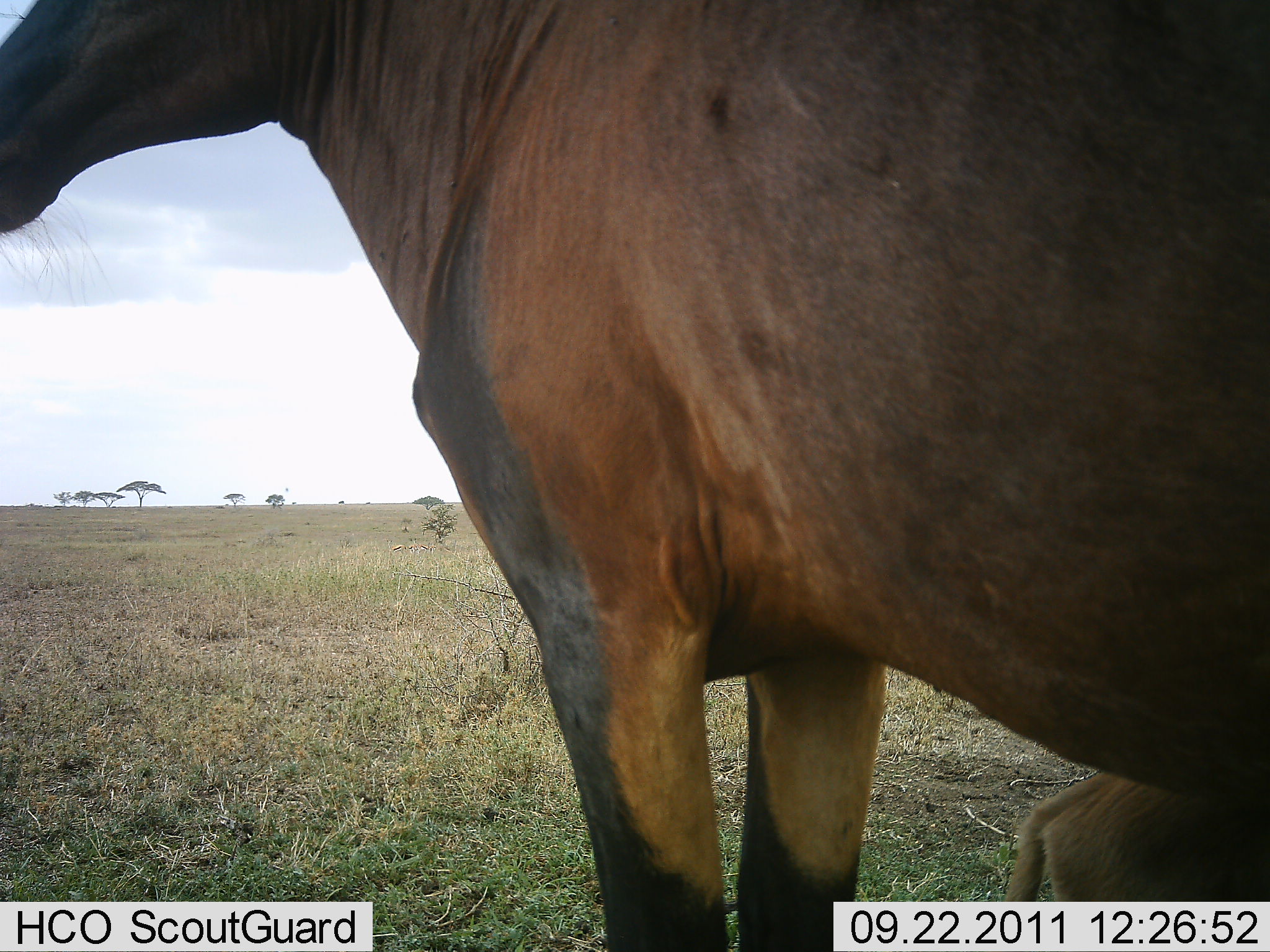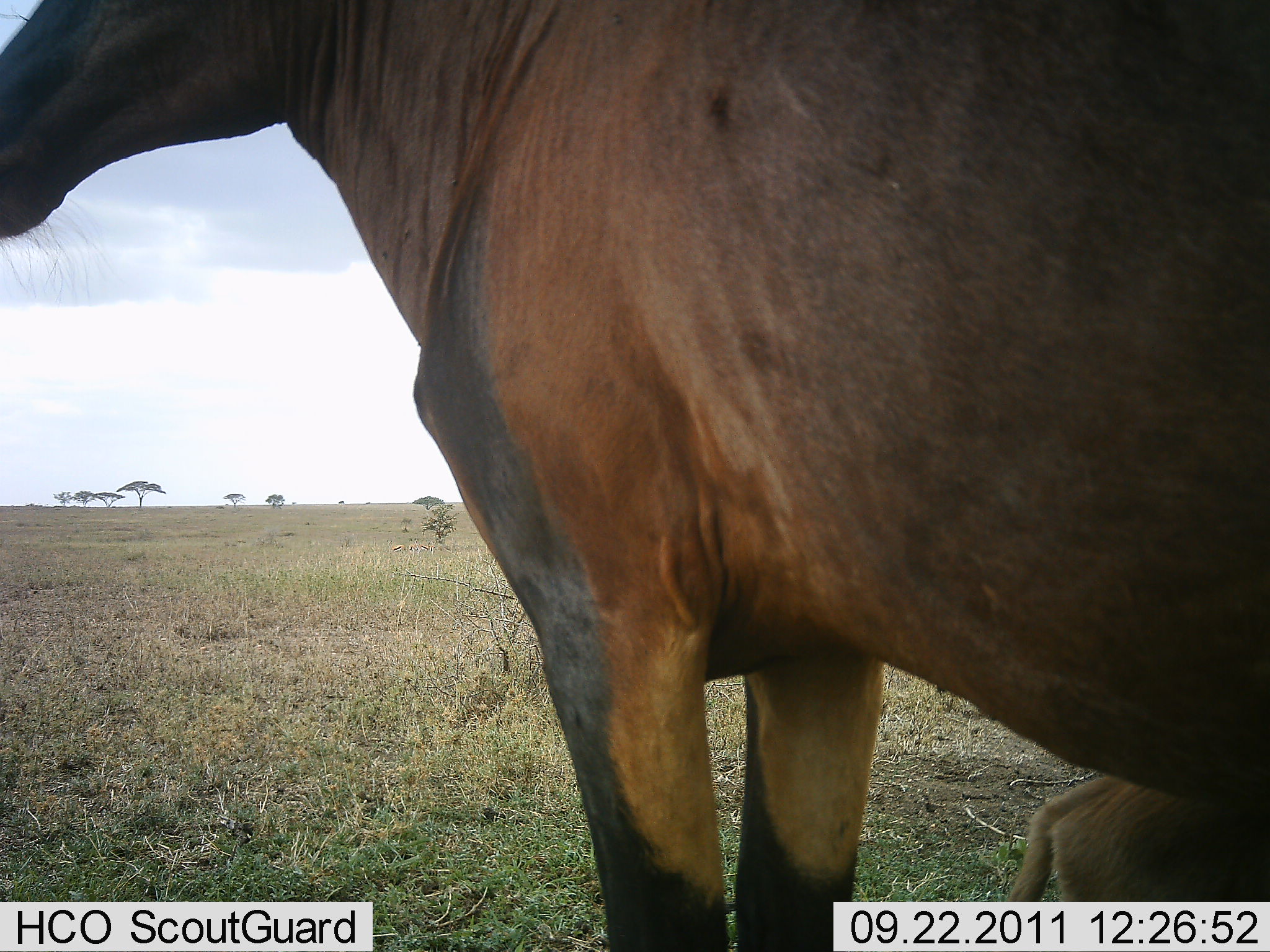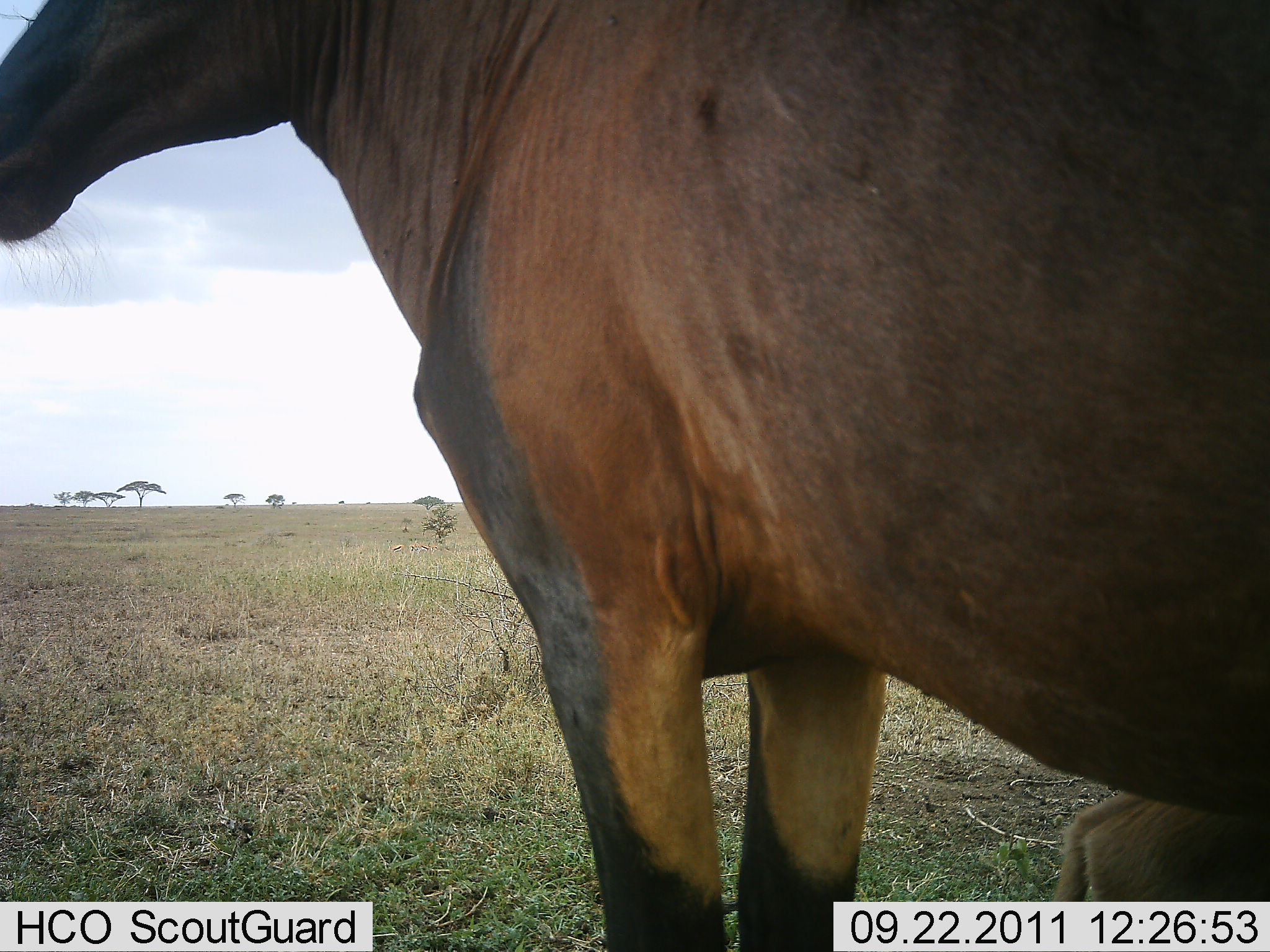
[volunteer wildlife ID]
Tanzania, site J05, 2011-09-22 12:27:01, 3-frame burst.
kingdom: Animalia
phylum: Chordata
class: Mammalia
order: Artiodactyla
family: Bovidae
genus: Damaliscus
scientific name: Damaliscus lunatus jimela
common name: topi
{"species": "topi (Damaliscus lunatus jimela)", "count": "1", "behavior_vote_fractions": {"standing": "100%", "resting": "9%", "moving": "0%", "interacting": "0%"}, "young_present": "36%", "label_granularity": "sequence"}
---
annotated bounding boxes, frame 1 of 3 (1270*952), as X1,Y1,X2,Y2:
animal: 1,0,1268,951; 1003,754,1264,900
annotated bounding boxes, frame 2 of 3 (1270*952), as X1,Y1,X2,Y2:
animal: 0,2,1270,952; 1003,767,1264,903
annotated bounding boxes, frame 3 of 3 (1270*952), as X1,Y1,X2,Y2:
animal: 0,0,1269,951; 1042,788,1269,902